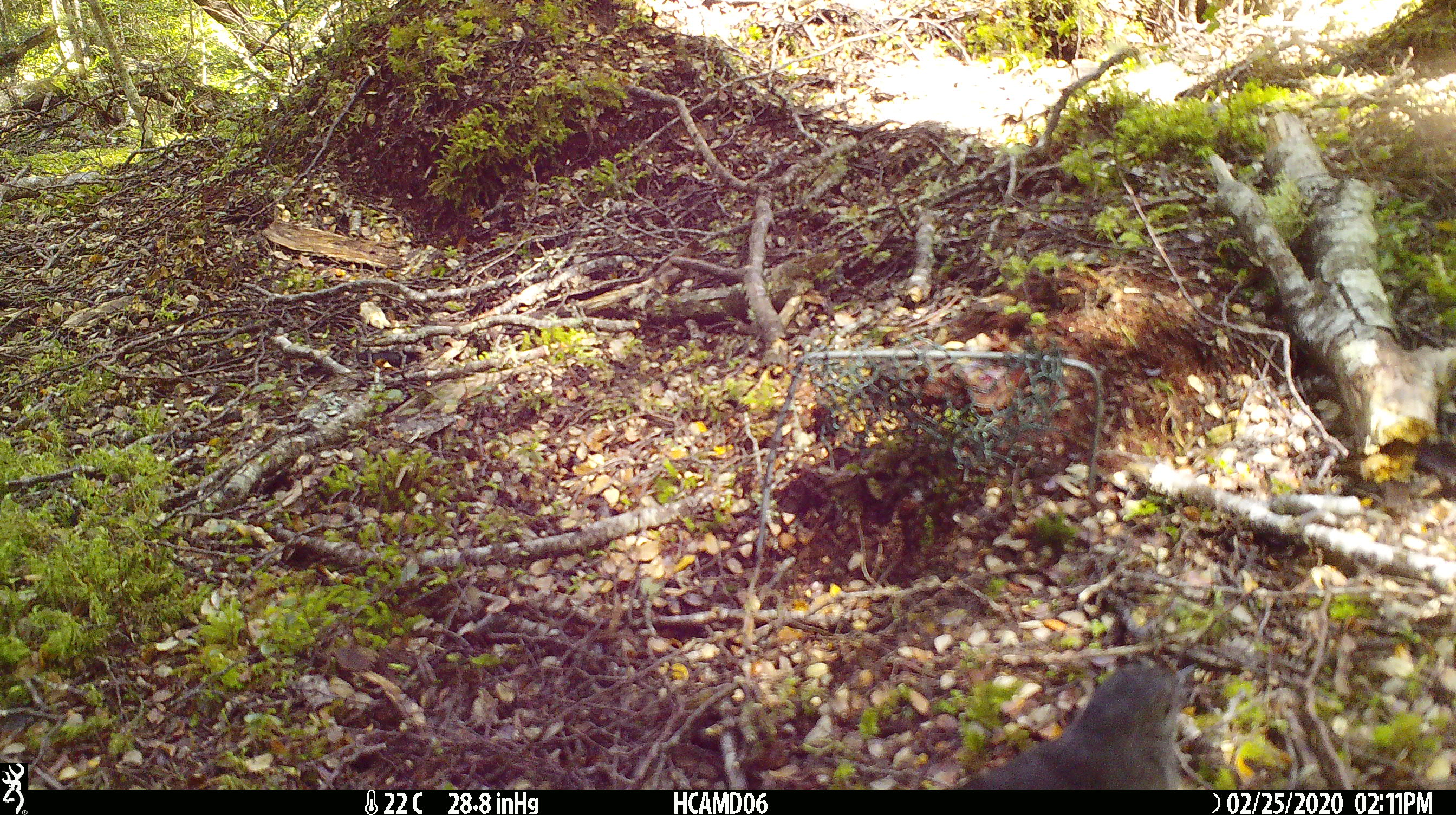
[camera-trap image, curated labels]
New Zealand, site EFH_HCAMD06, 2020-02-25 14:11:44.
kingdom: Animalia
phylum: Chordata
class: Aves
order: Passeriformes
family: Petroicidae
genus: Petroica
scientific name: Petroica australis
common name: new zealand robin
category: robin